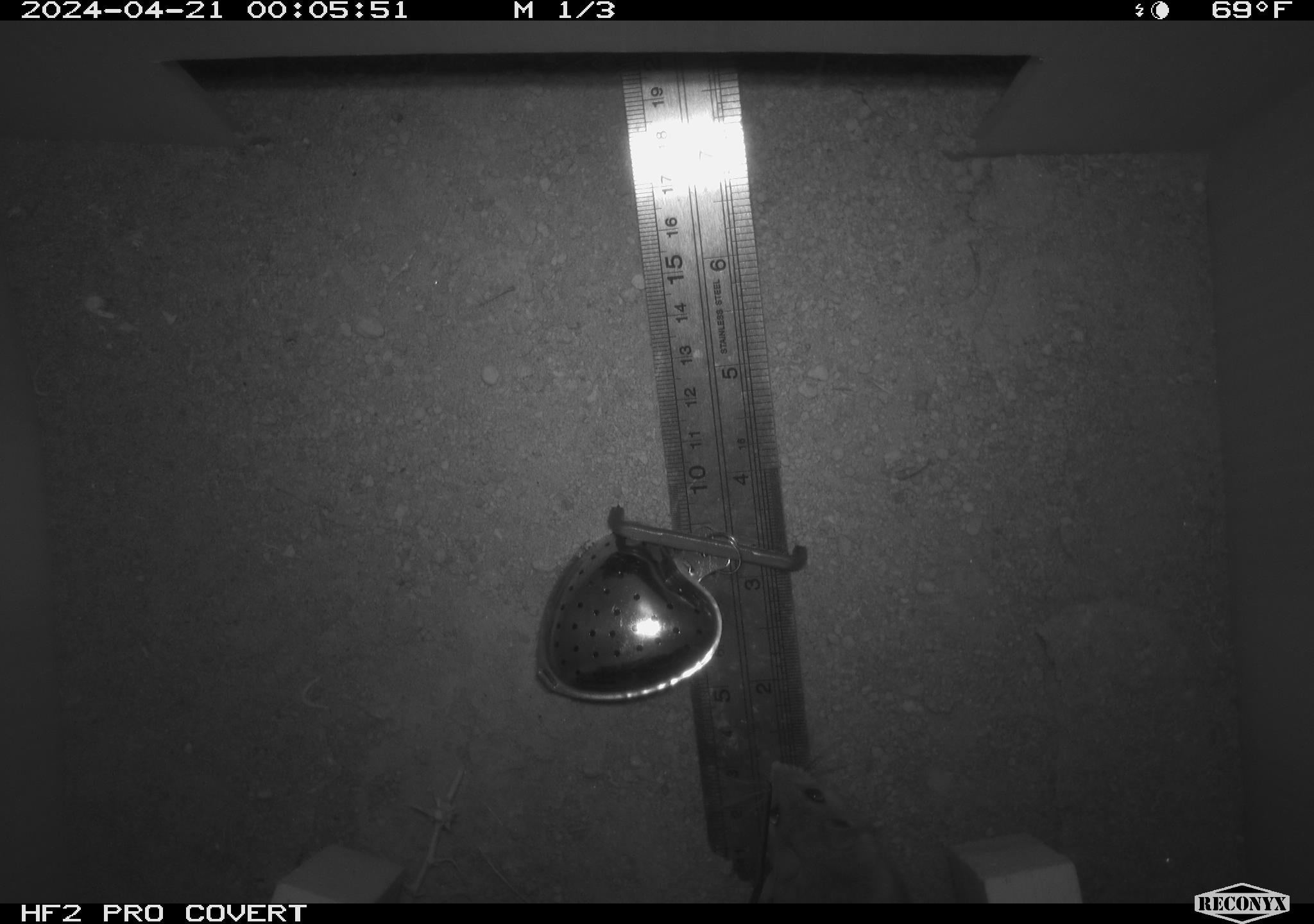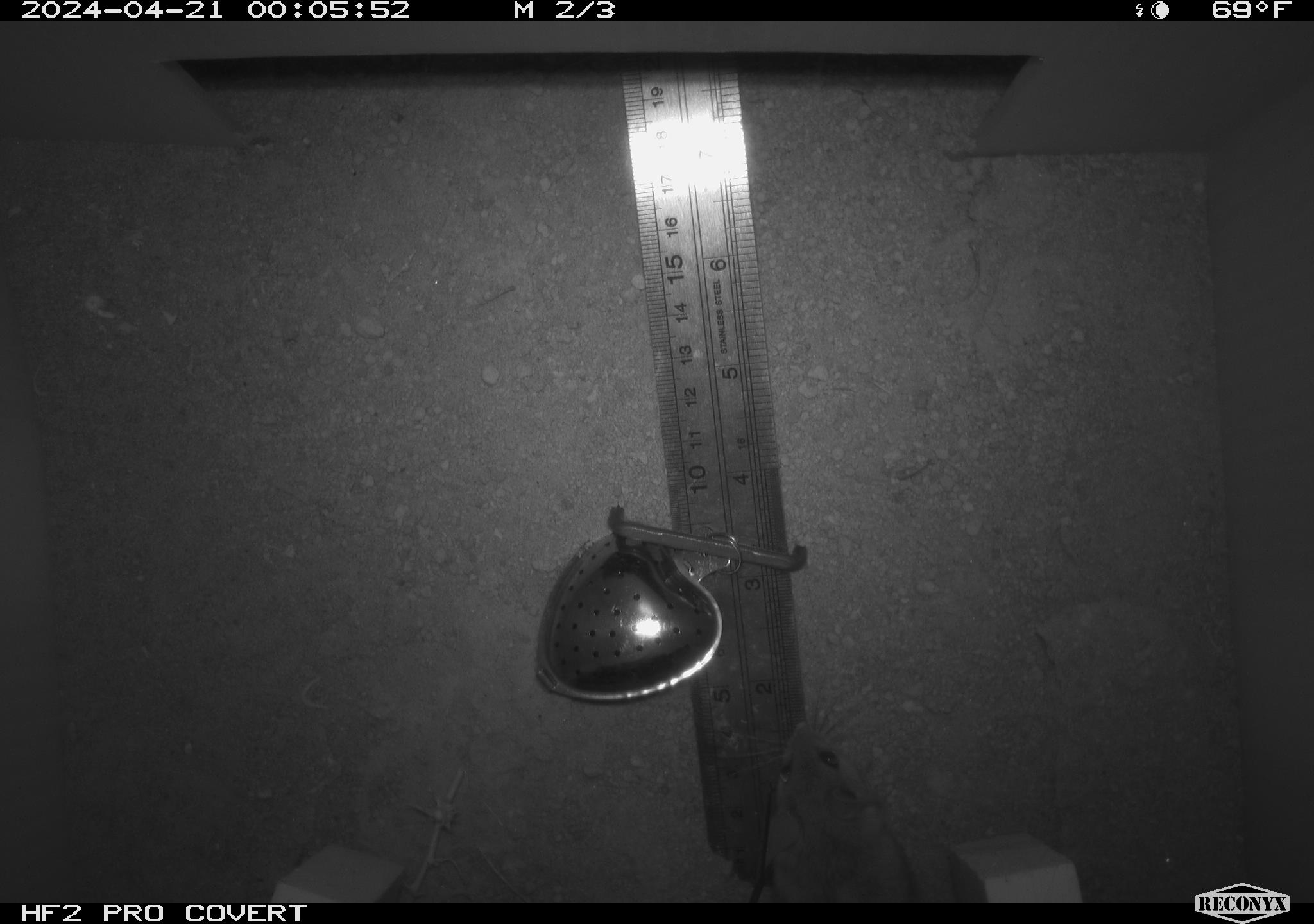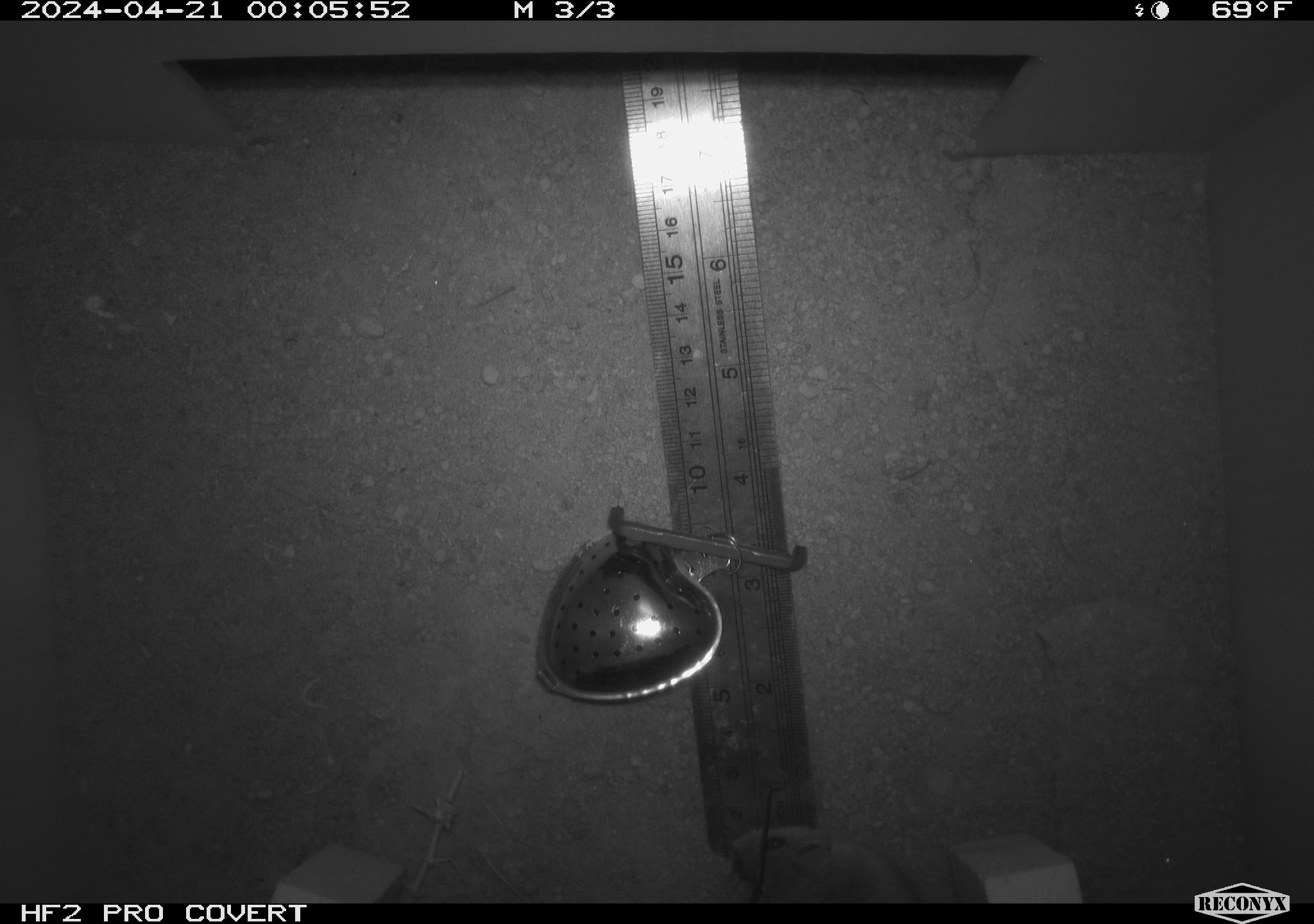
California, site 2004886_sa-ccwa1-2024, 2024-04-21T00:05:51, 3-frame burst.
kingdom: Animalia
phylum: Chordata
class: Mammalia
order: Rodentia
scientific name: Rodentia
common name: mouse species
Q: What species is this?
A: Mouse species (Rodentia).